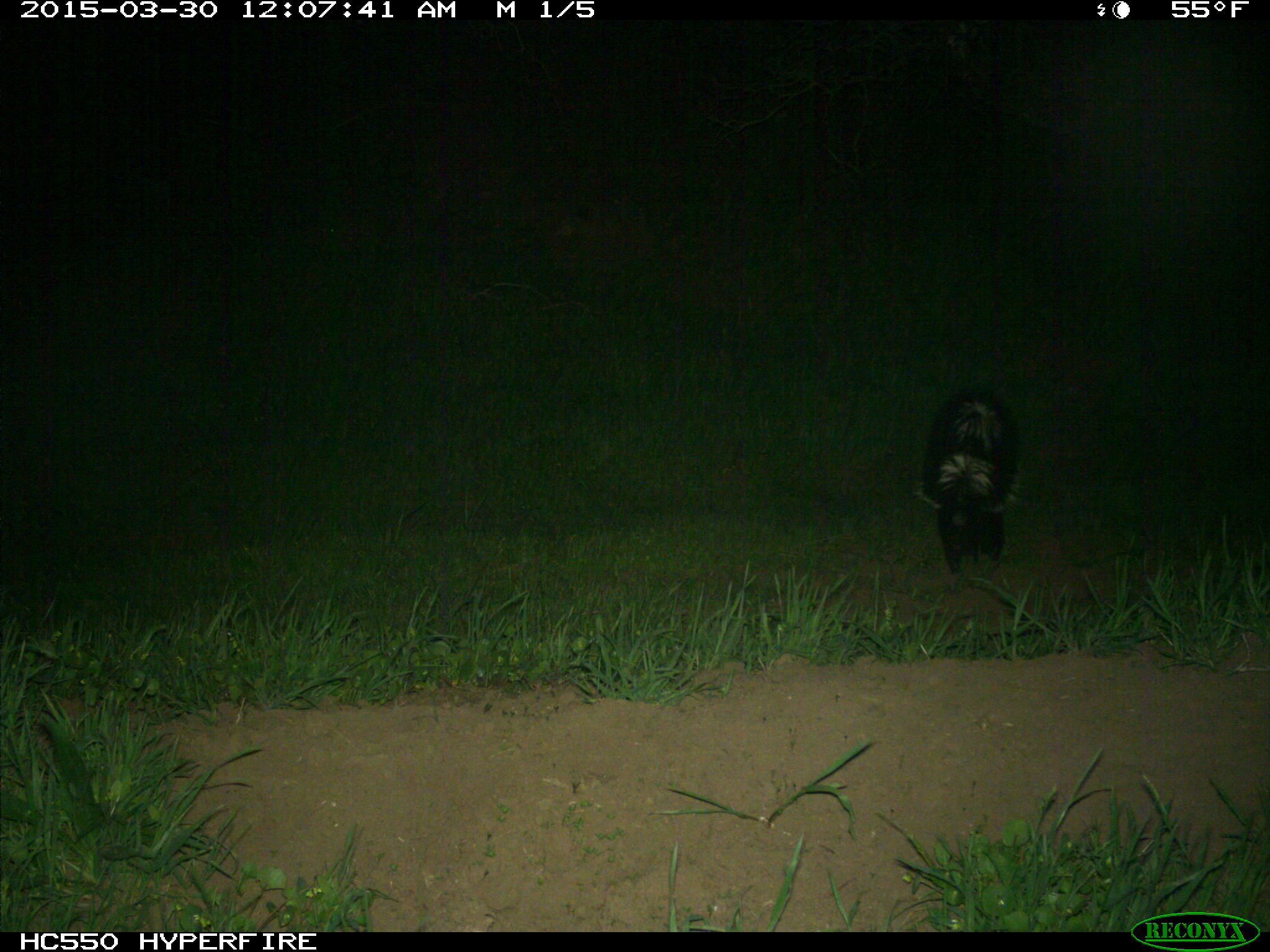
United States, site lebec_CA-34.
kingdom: Animalia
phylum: Chordata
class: Mammalia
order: Carnivora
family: Mephitidae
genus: Mephitis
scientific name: Mephitis mephitis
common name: striped skunk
Mephitis mephitis (striped skunk).